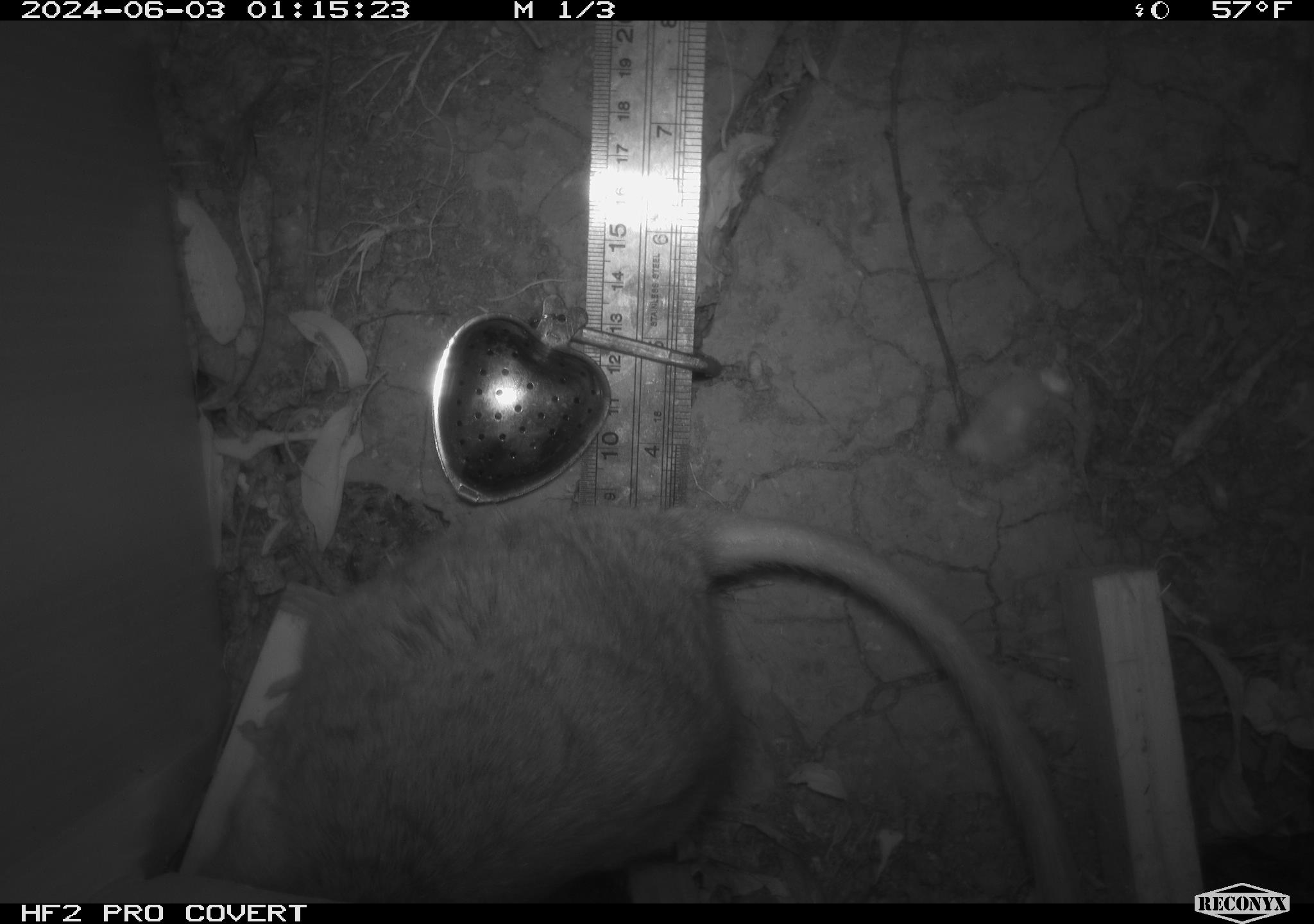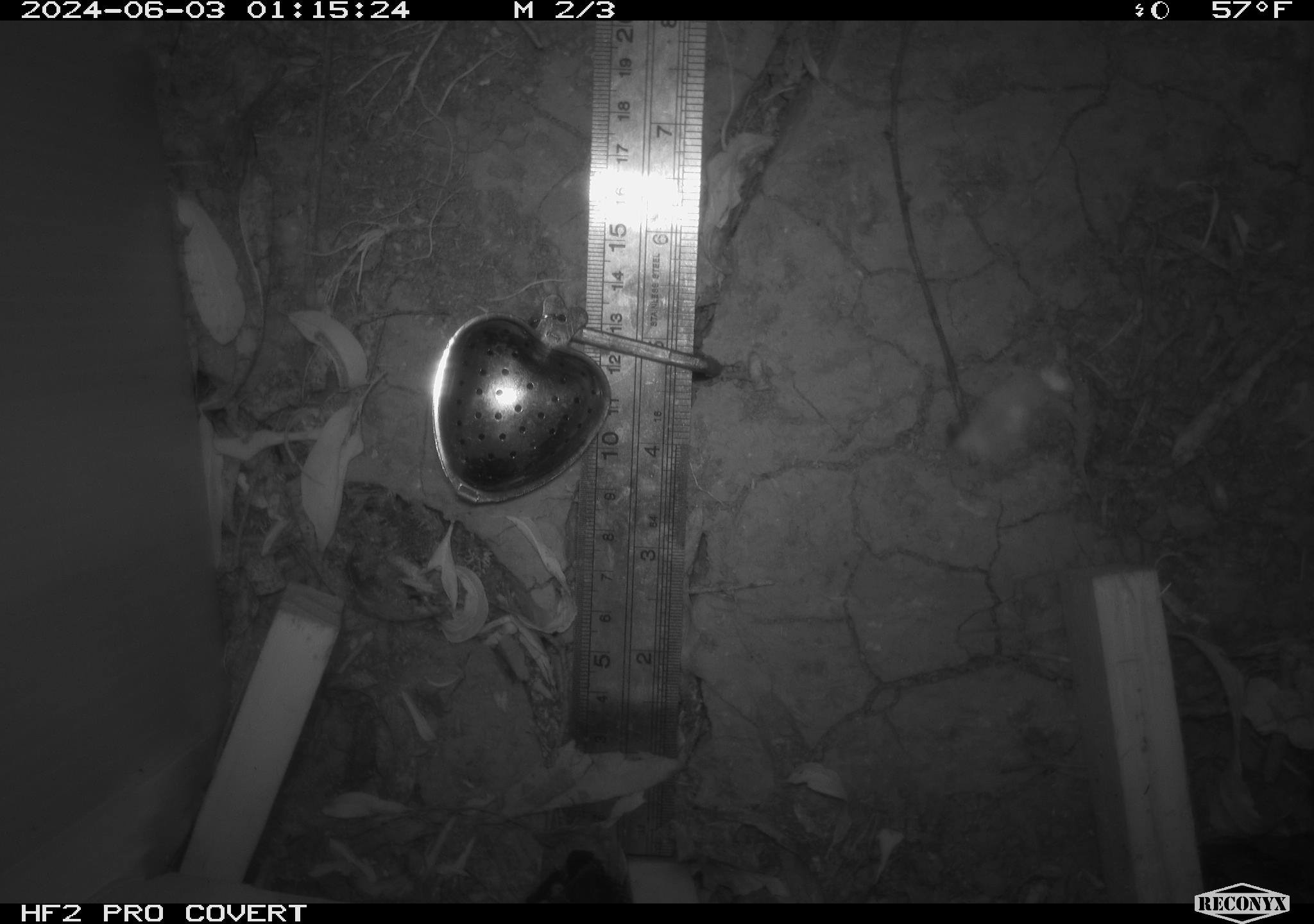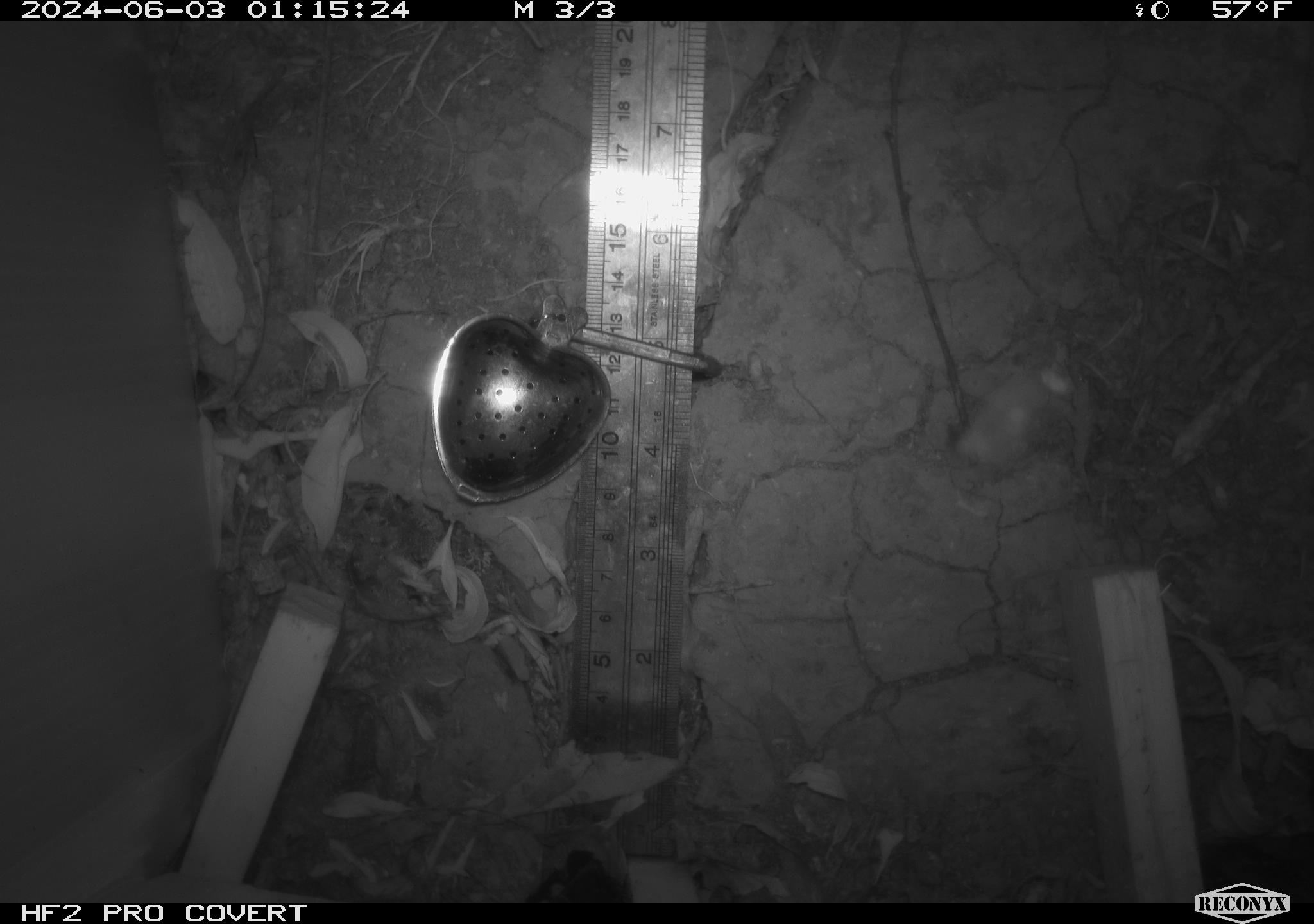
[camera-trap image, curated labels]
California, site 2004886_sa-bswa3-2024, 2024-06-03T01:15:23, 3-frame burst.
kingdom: Animalia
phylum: Chordata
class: Mammalia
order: Rodentia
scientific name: Rodentia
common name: woodrat or rat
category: woodrat or rat species